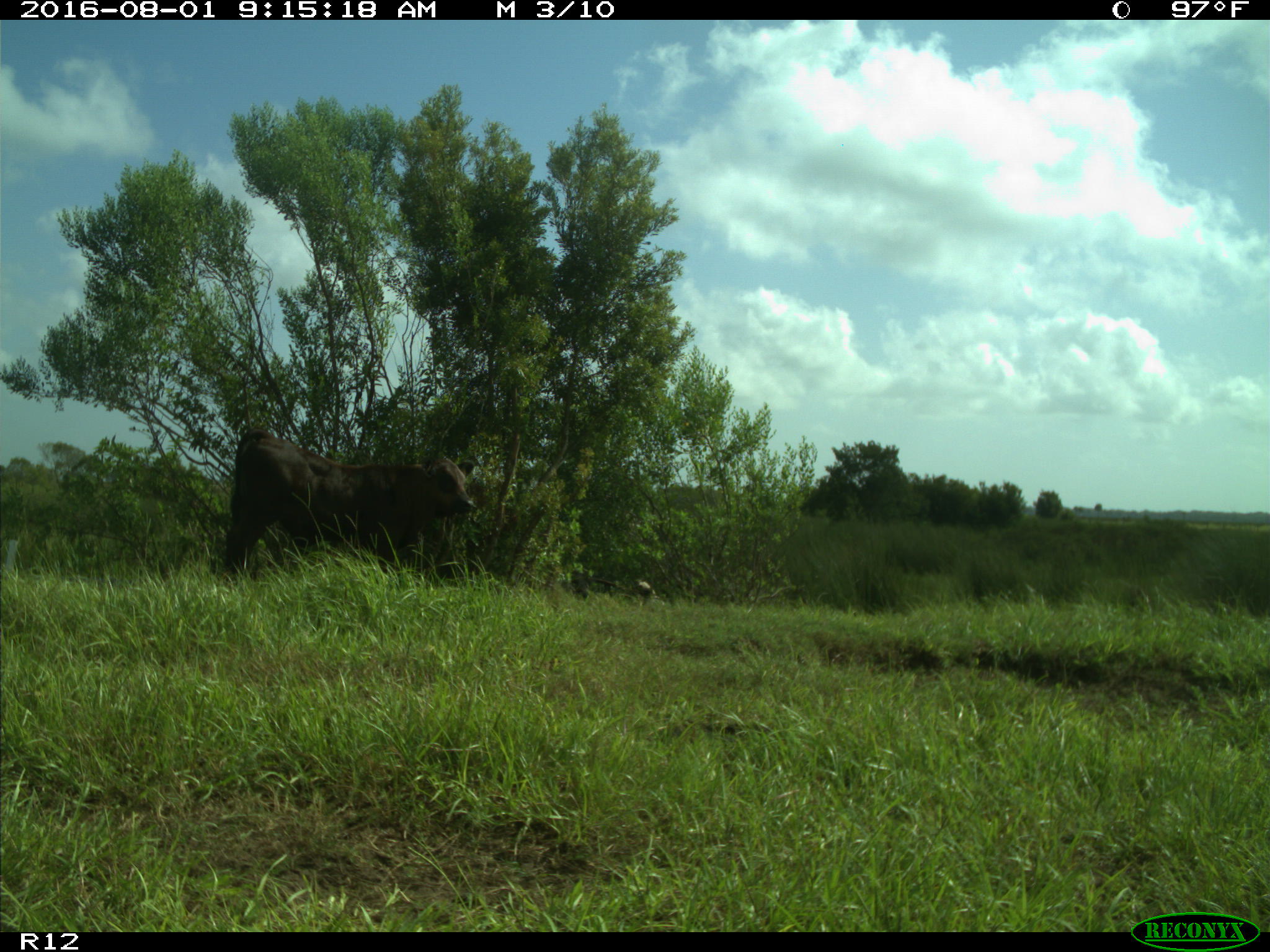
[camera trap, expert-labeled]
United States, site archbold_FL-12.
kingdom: Animalia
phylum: Chordata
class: Mammalia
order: Artiodactyla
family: Bovidae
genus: Bos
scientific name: Bos taurus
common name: domestic cow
Bos taurus (domestic cow).